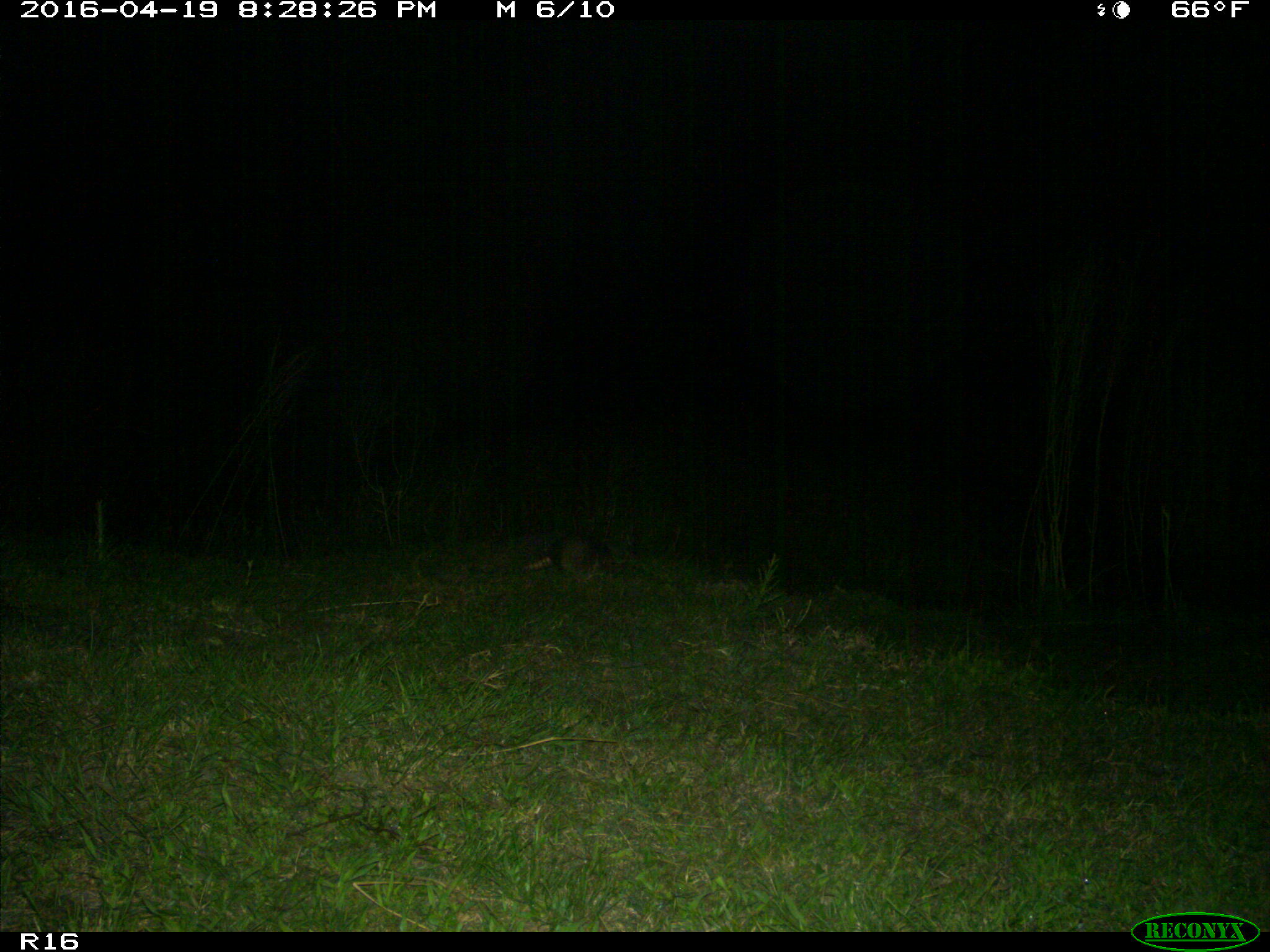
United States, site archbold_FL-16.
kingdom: Animalia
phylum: Chordata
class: Mammalia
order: Cingulata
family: Dasypodidae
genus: Dasypus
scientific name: Dasypus novemcinctus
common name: nine-banded armadillo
Dasypus novemcinctus (nine-banded armadillo).